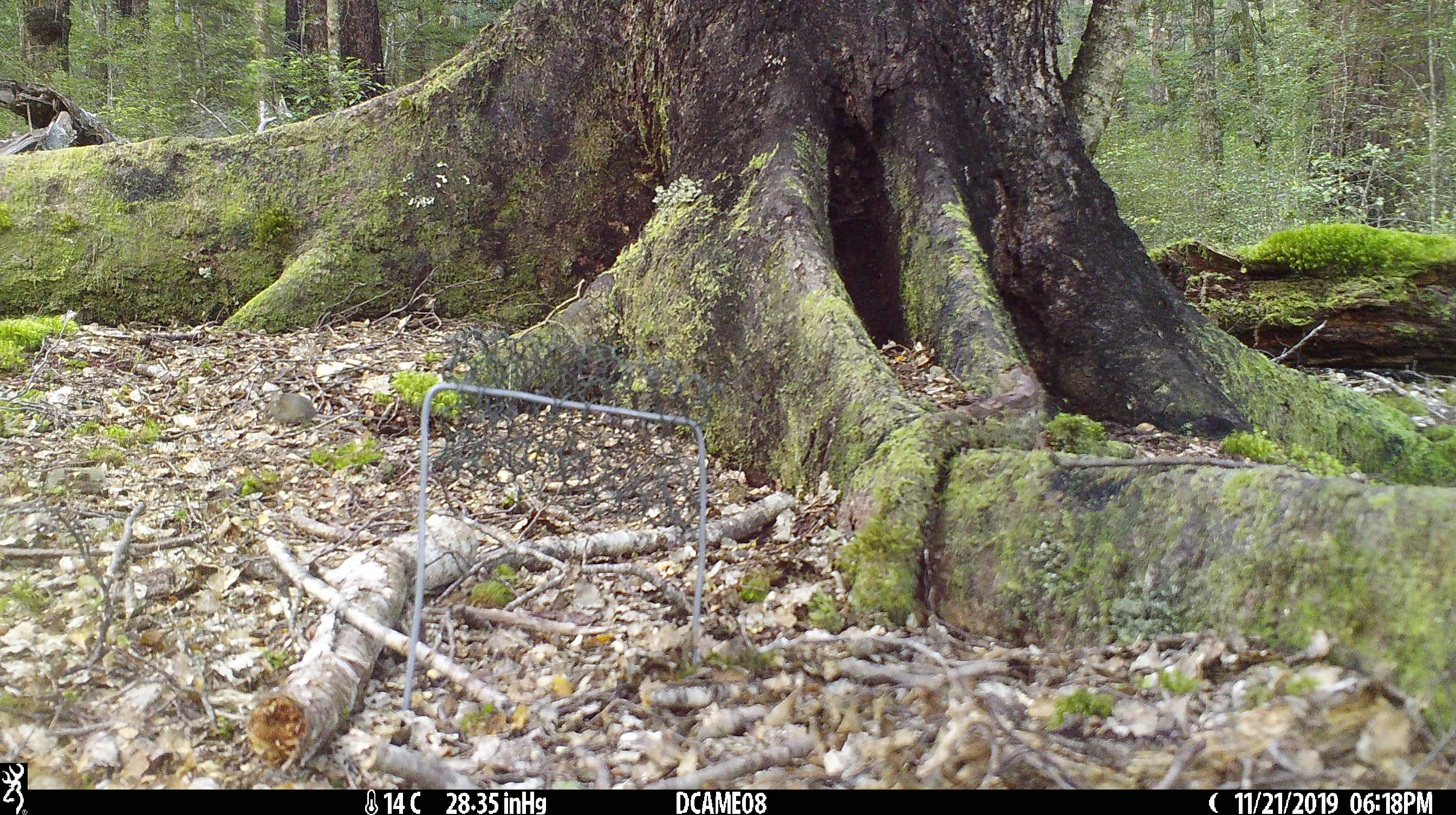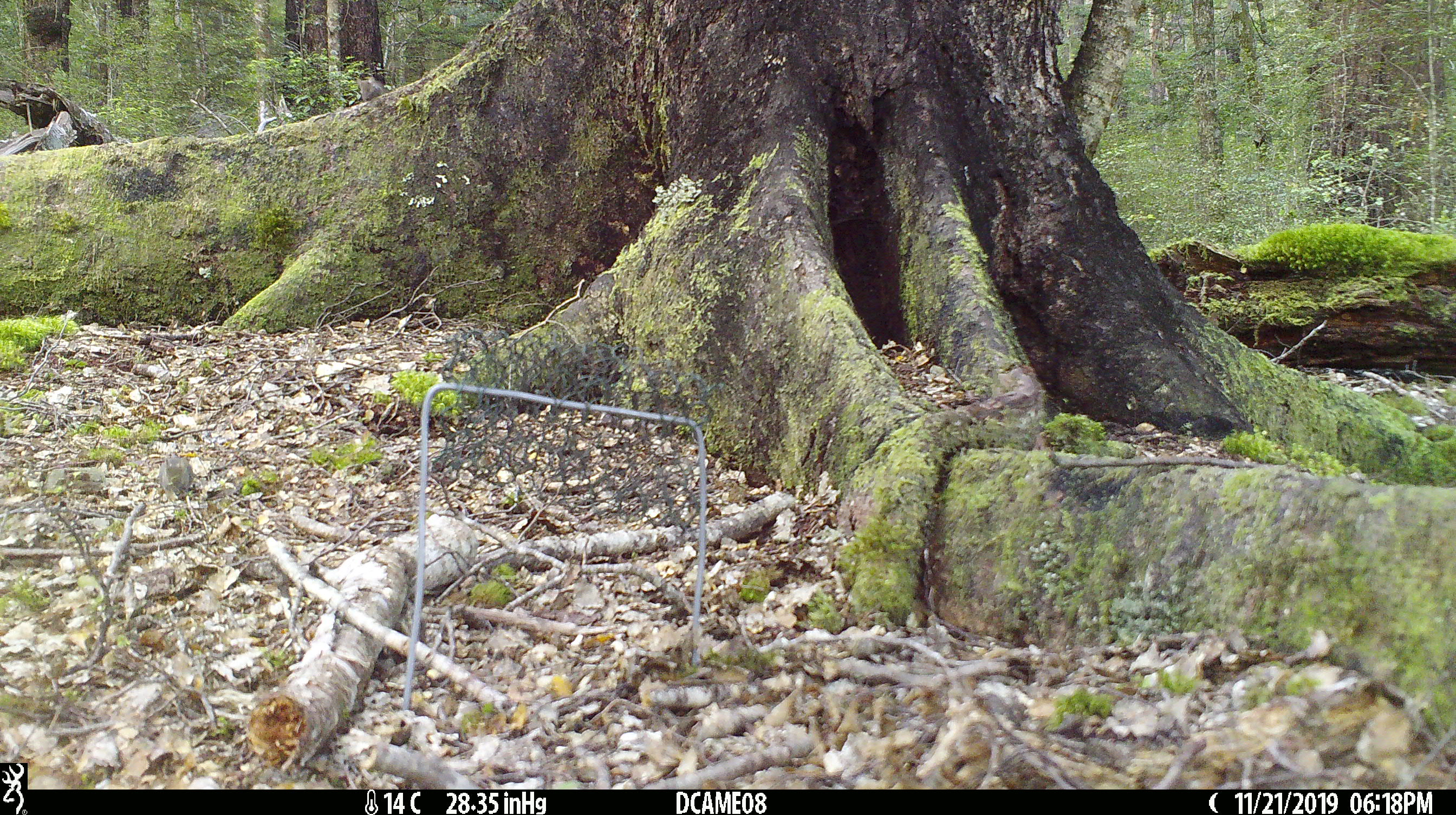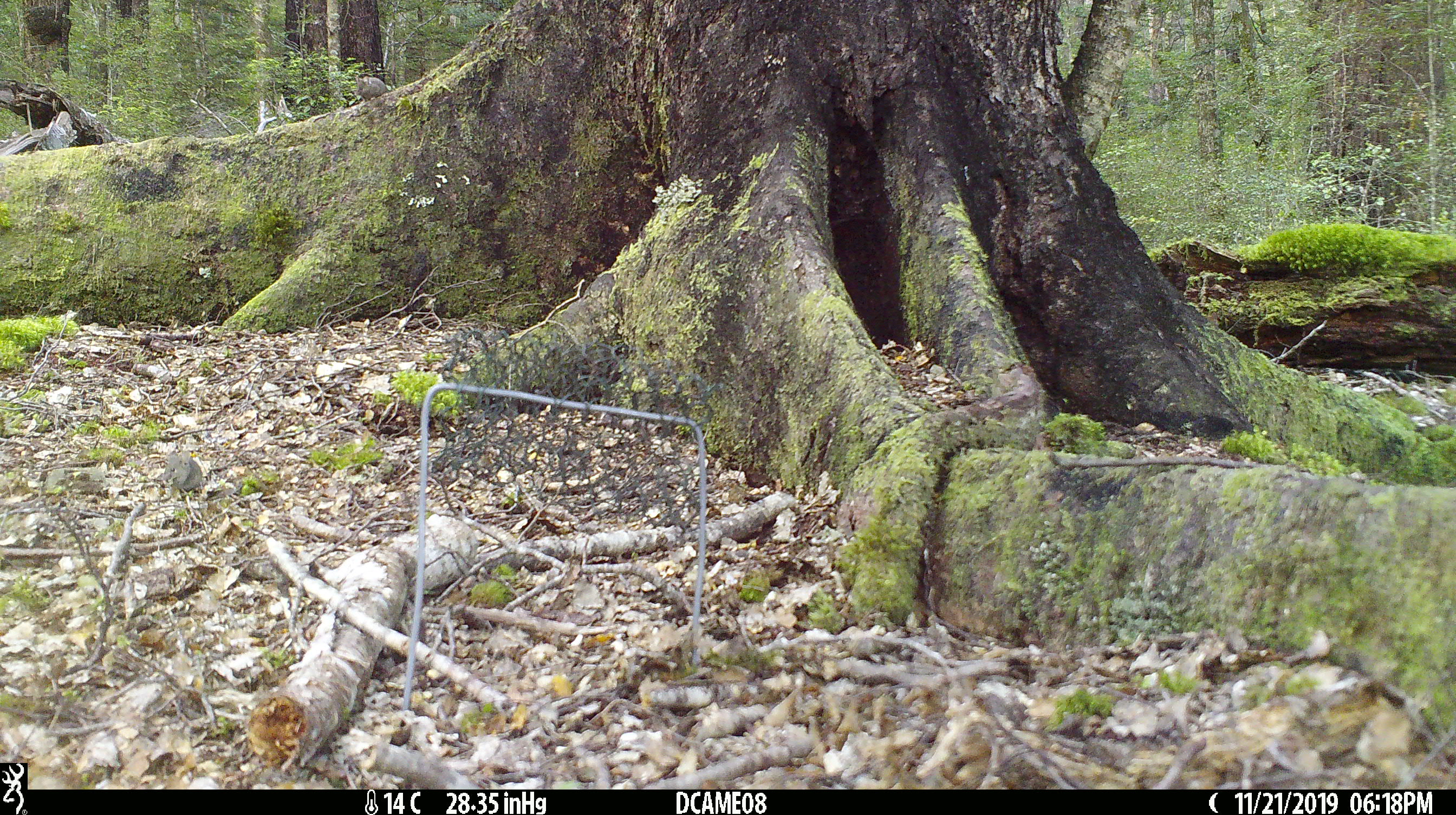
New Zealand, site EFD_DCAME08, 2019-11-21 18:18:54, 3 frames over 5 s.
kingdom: Animalia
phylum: Chordata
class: Mammalia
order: Rodentia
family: Muridae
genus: Mus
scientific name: Mus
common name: mouse